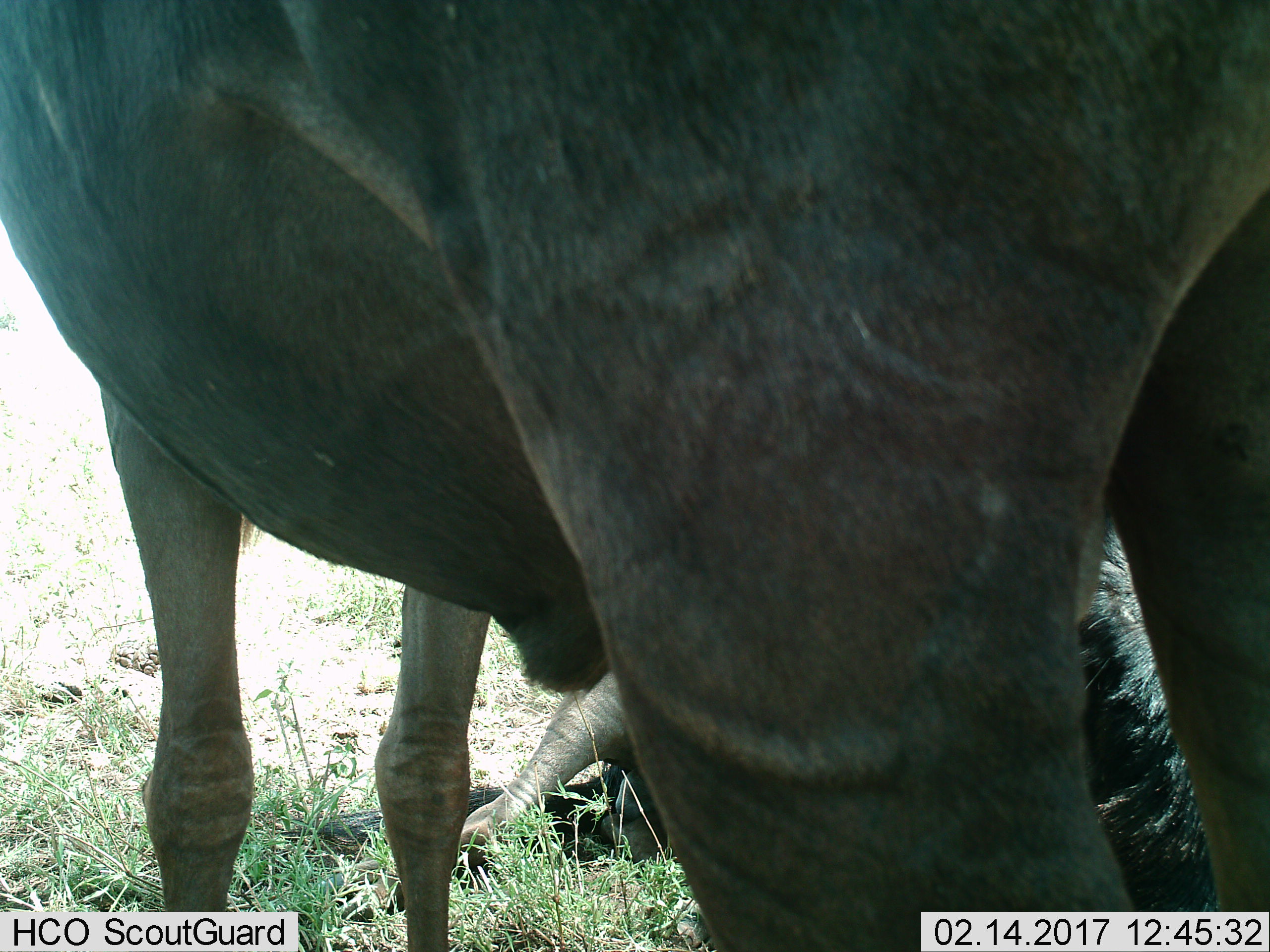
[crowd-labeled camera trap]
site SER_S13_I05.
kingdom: Animalia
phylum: Chordata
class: Mammalia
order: Artiodactyla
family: Bovidae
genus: Connochaetes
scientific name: Connochaetes taurinus taurinus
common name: blue wildebeest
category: wildebeestblue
Wildebeestblue (blue wildebeest) (Connochaetes taurinus taurinus), count 2. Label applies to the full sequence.